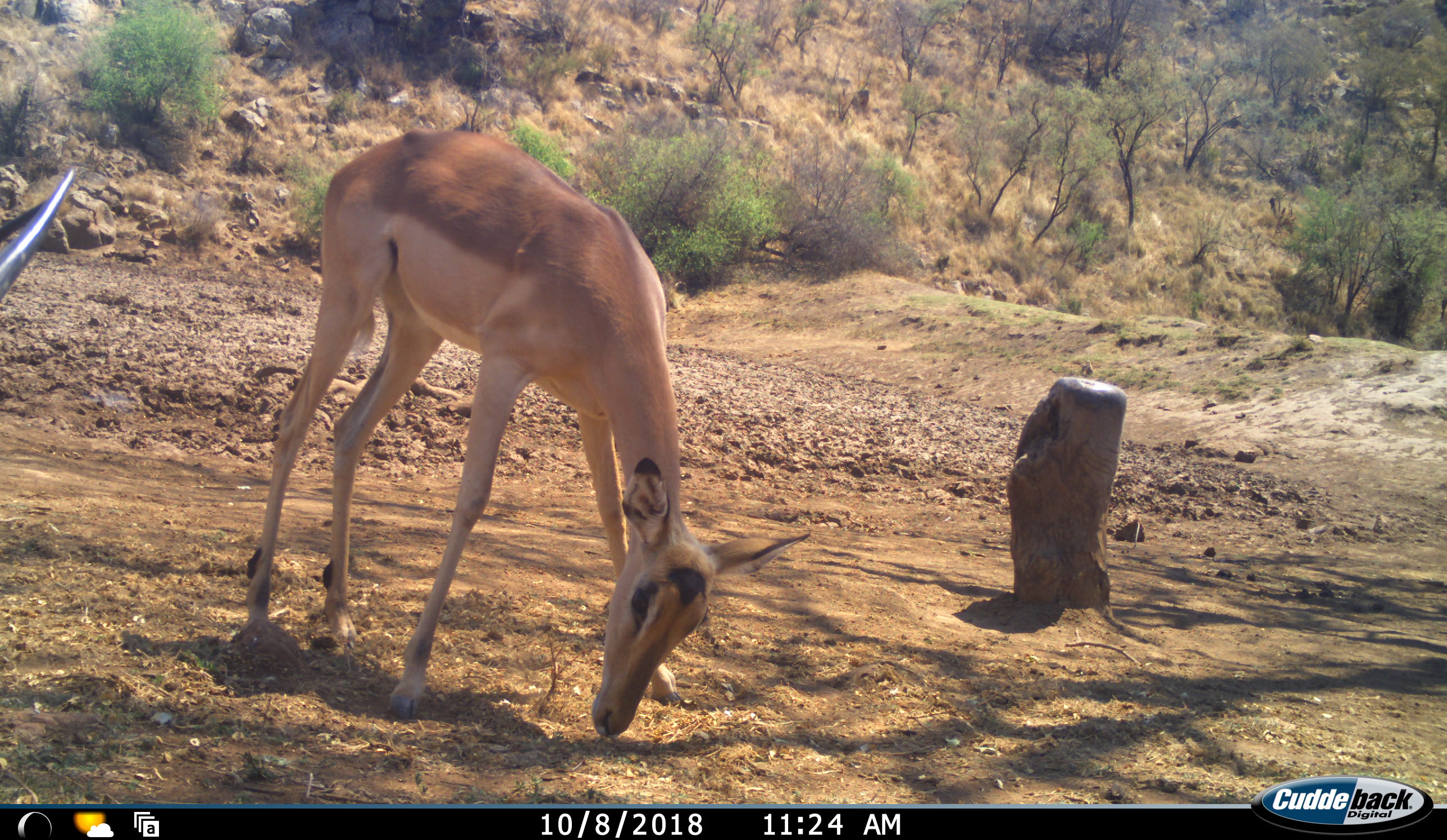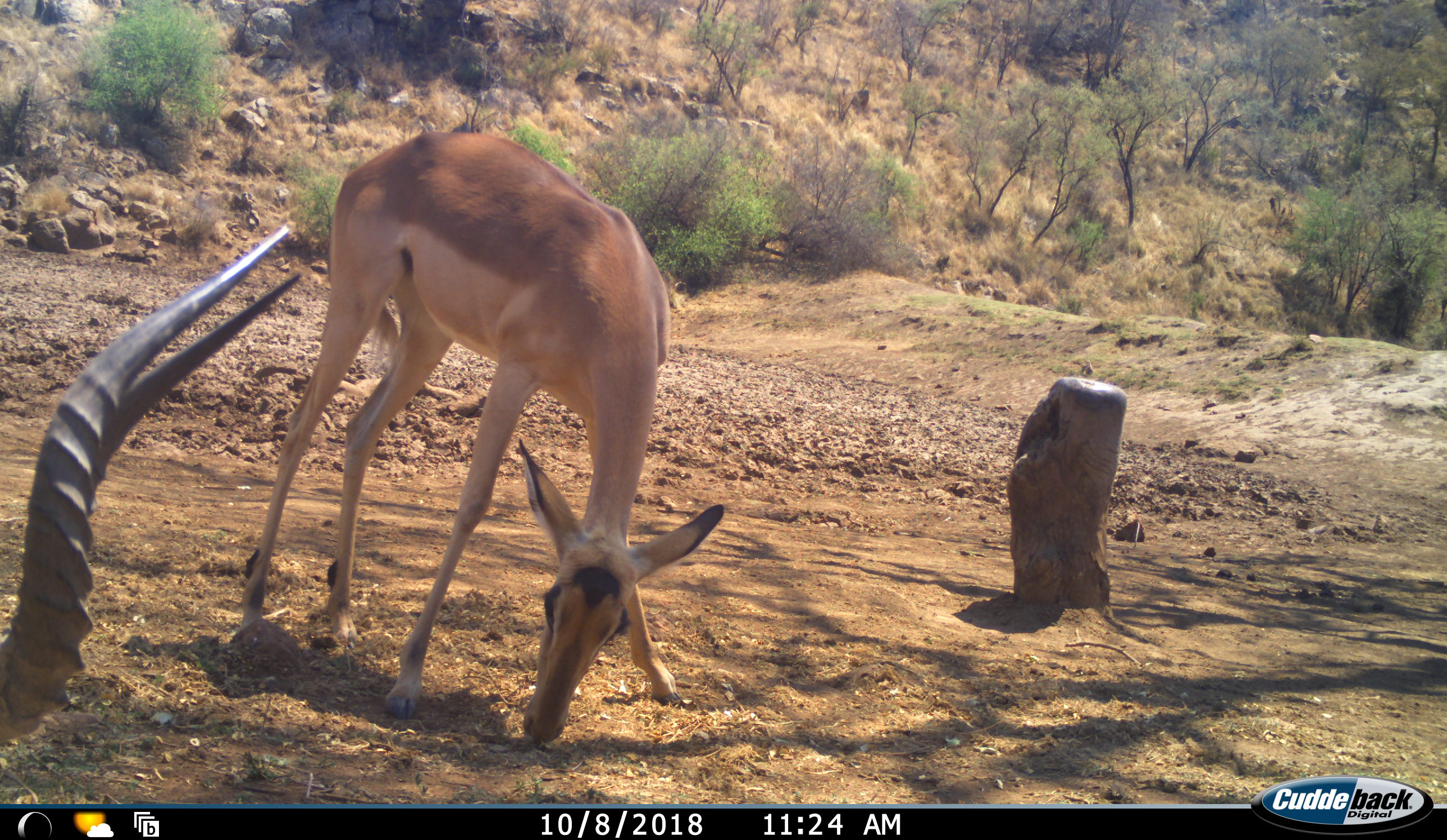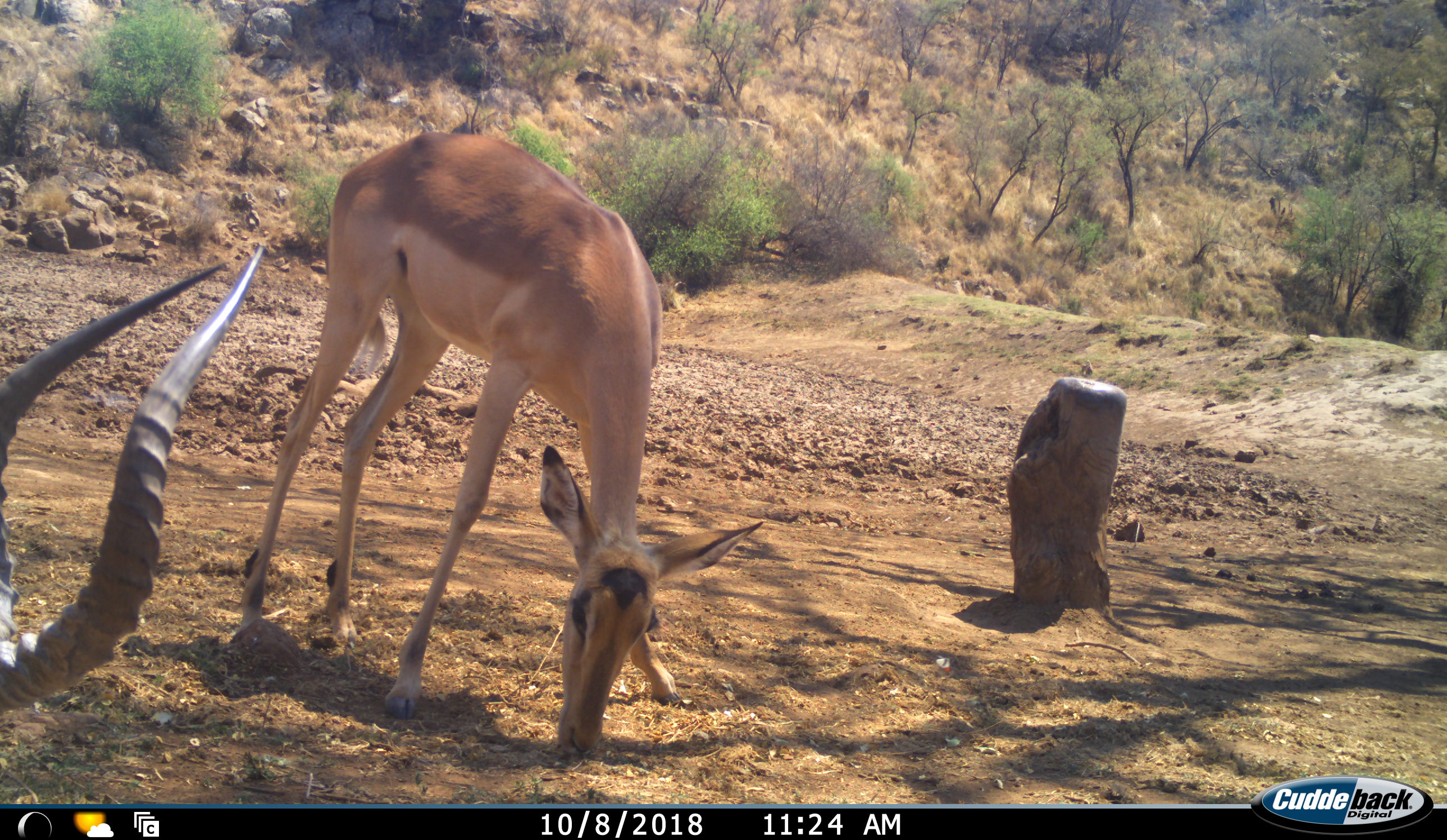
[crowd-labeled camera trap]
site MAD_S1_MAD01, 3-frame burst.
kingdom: Animalia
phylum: Chordata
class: Mammalia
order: Artiodactyla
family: Bovidae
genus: Aepyceros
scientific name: Aepyceros melampus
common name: impala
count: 2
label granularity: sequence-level